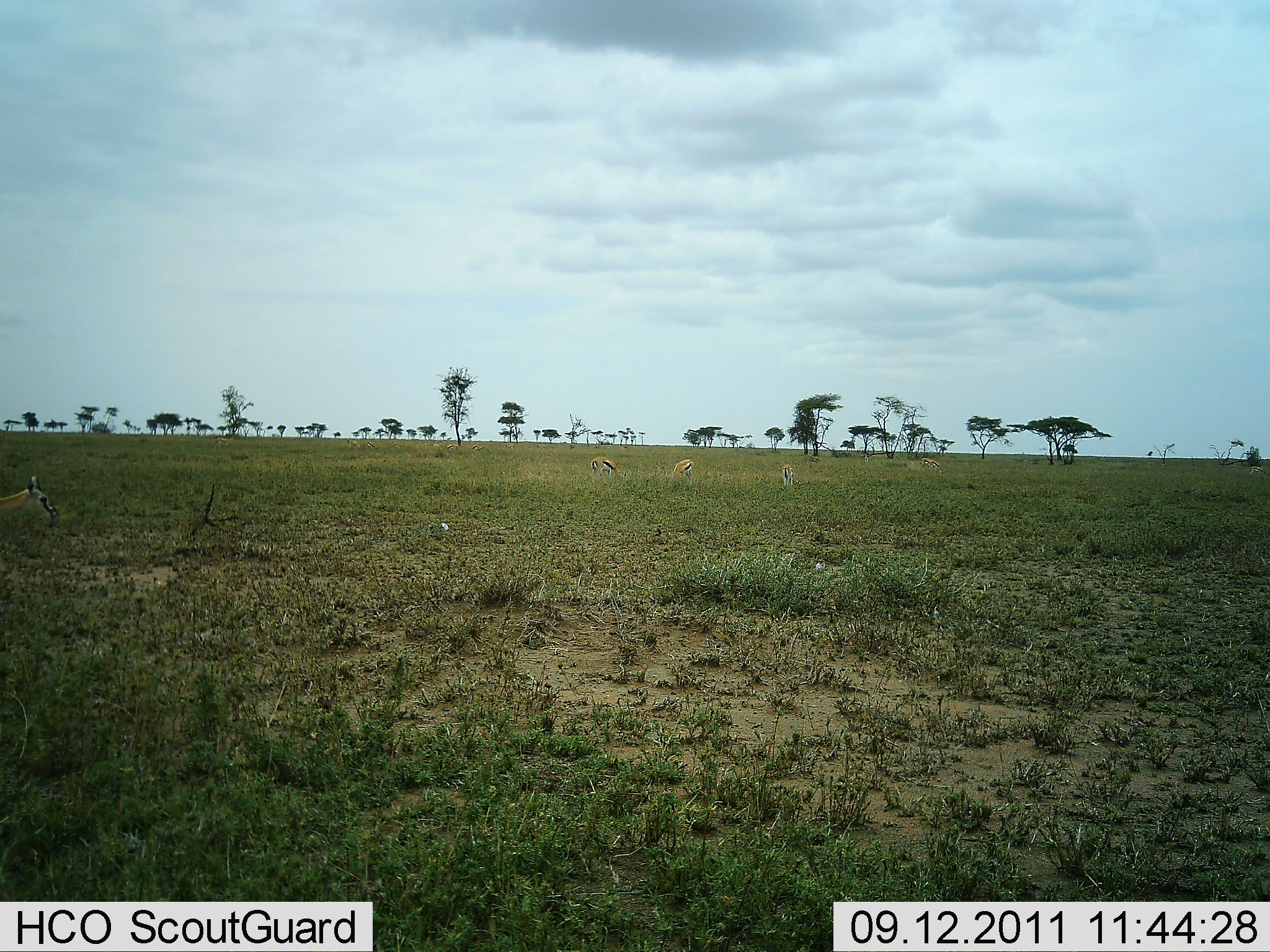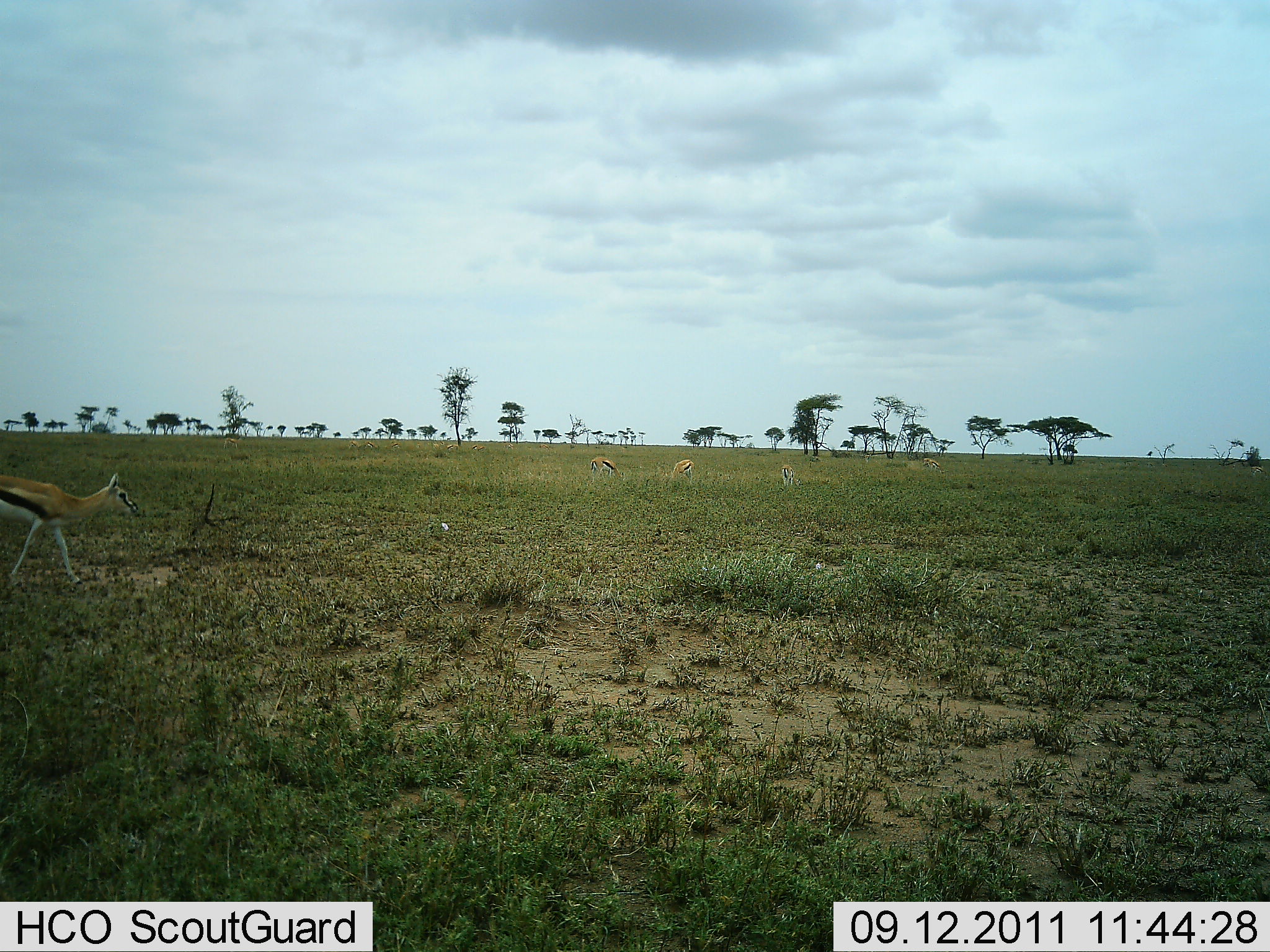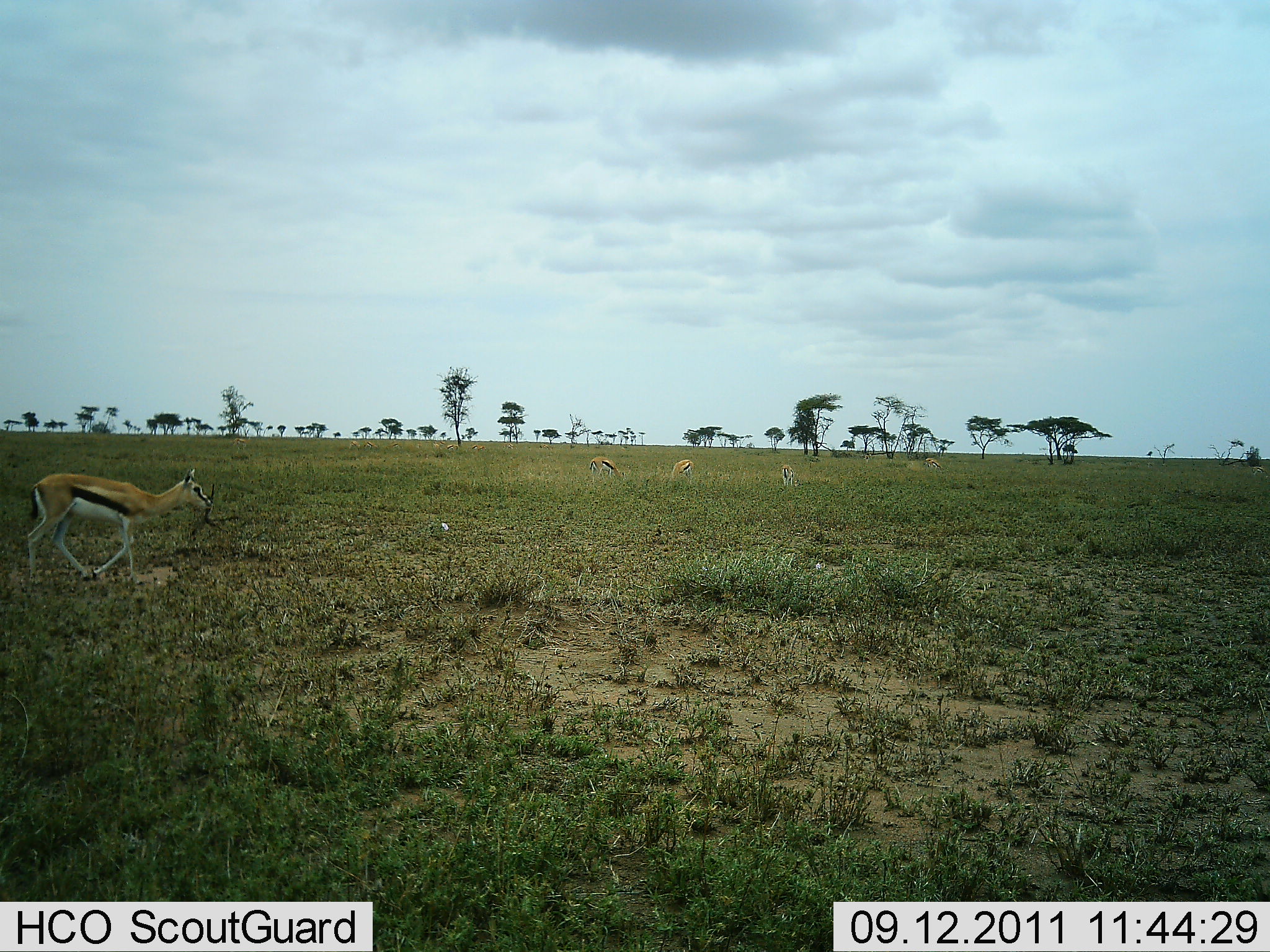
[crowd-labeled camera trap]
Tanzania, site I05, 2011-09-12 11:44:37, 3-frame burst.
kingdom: Animalia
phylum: Chordata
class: Mammalia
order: Artiodactyla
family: Bovidae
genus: Eudorcas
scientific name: Eudorcas thomsonii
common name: thomson's gazelle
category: gazellethomsons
Gazellethomsons (thomson's gazelle) (Eudorcas thomsonii), count 4. Behavior (volunteer vote fractions): standing 9%, resting 0%, moving 82%, interacting 0%. Young present (vote fraction): 0%. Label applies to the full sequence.